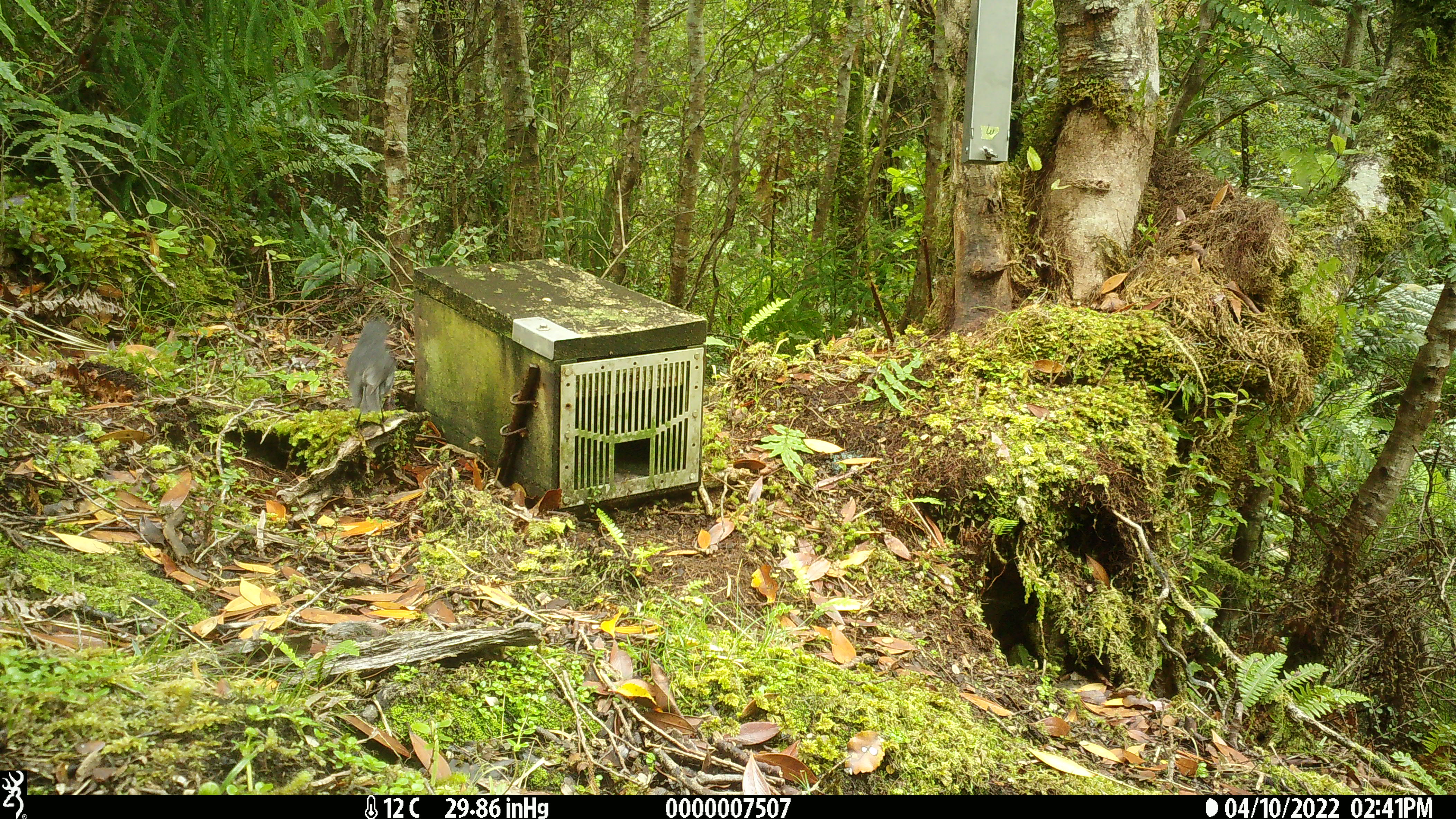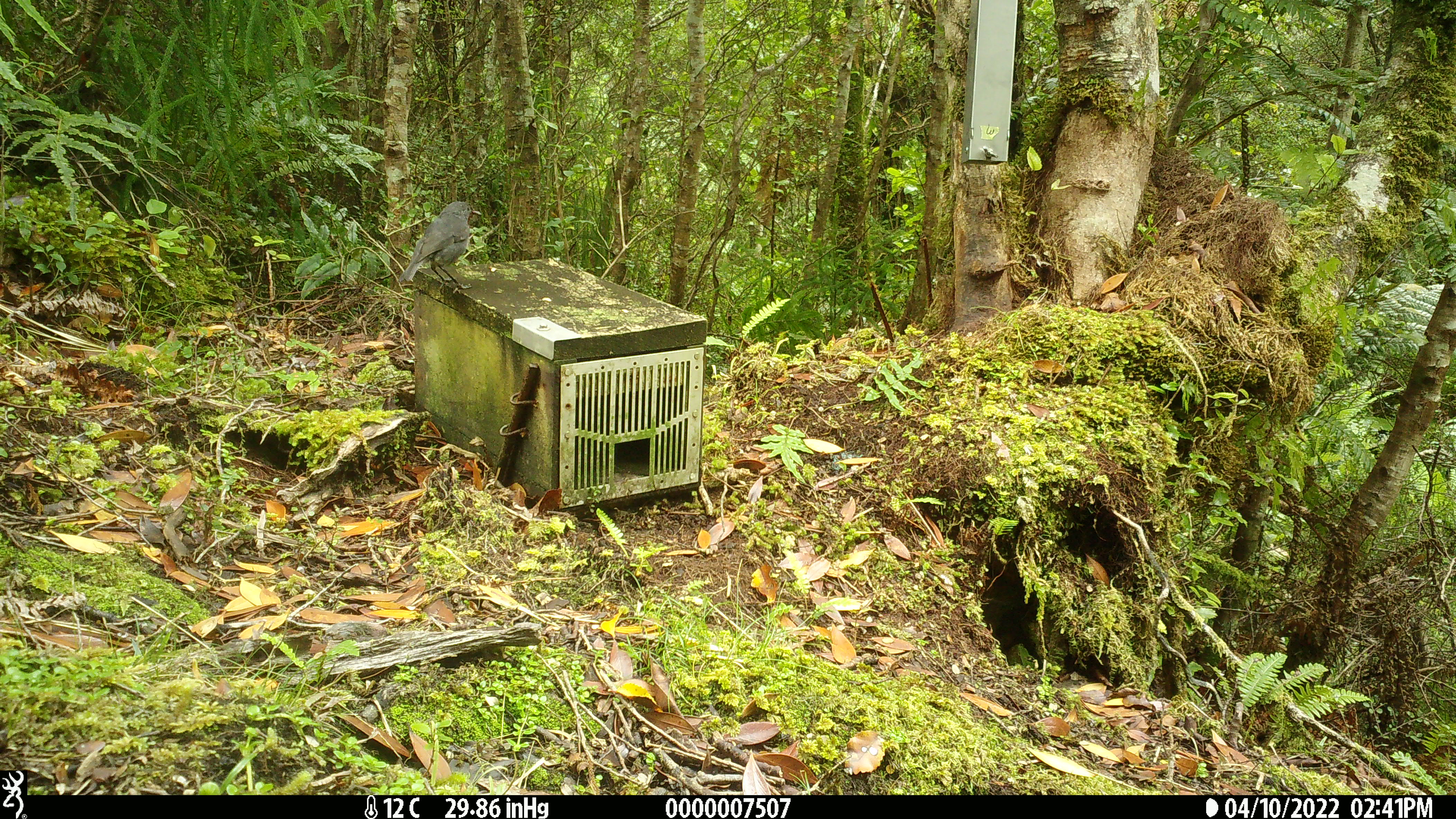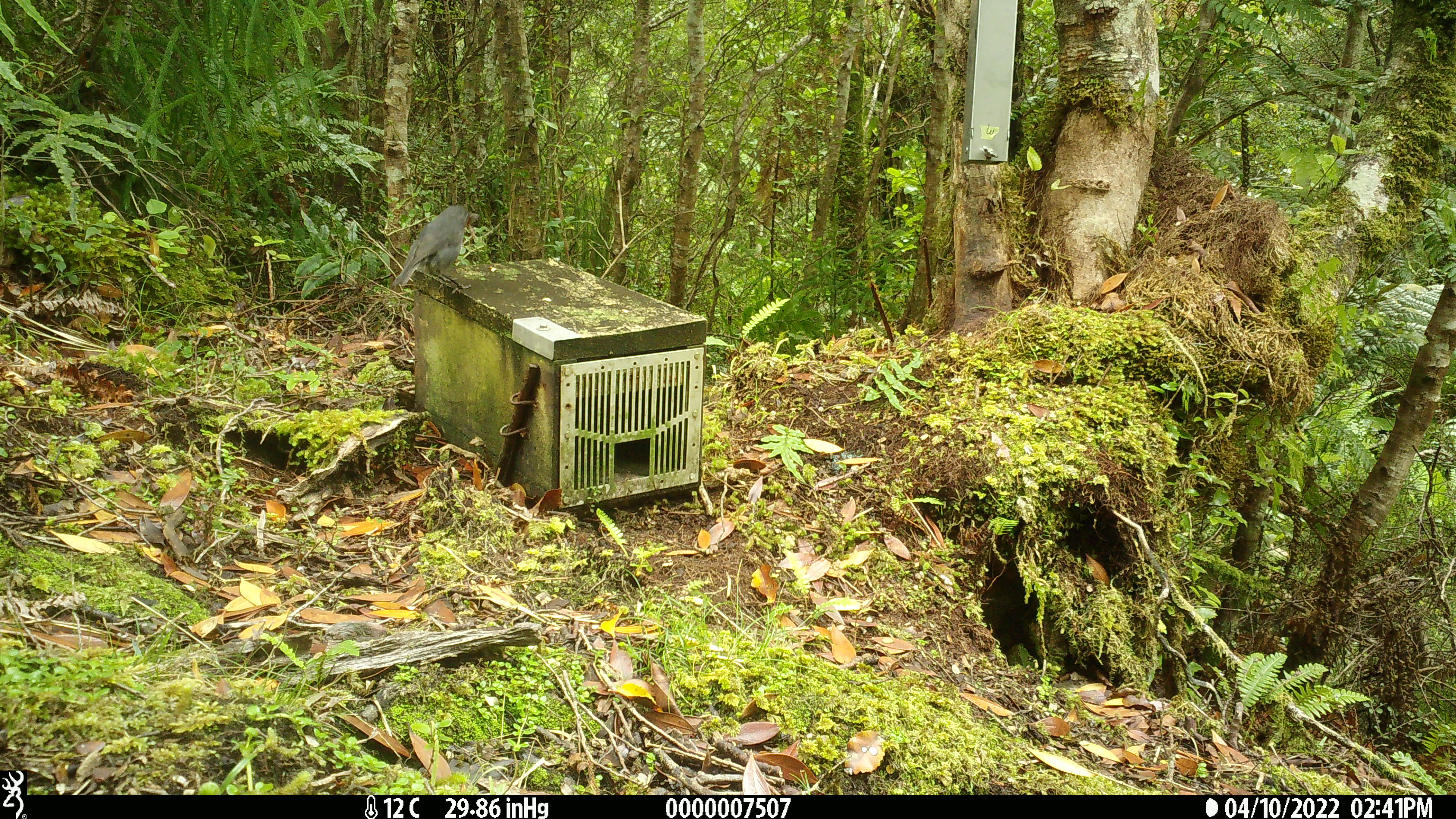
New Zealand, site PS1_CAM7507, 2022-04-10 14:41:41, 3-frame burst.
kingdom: Animalia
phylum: Chordata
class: Aves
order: Passeriformes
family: Petroicidae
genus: Petroica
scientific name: Petroica australis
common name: new zealand robin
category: robin